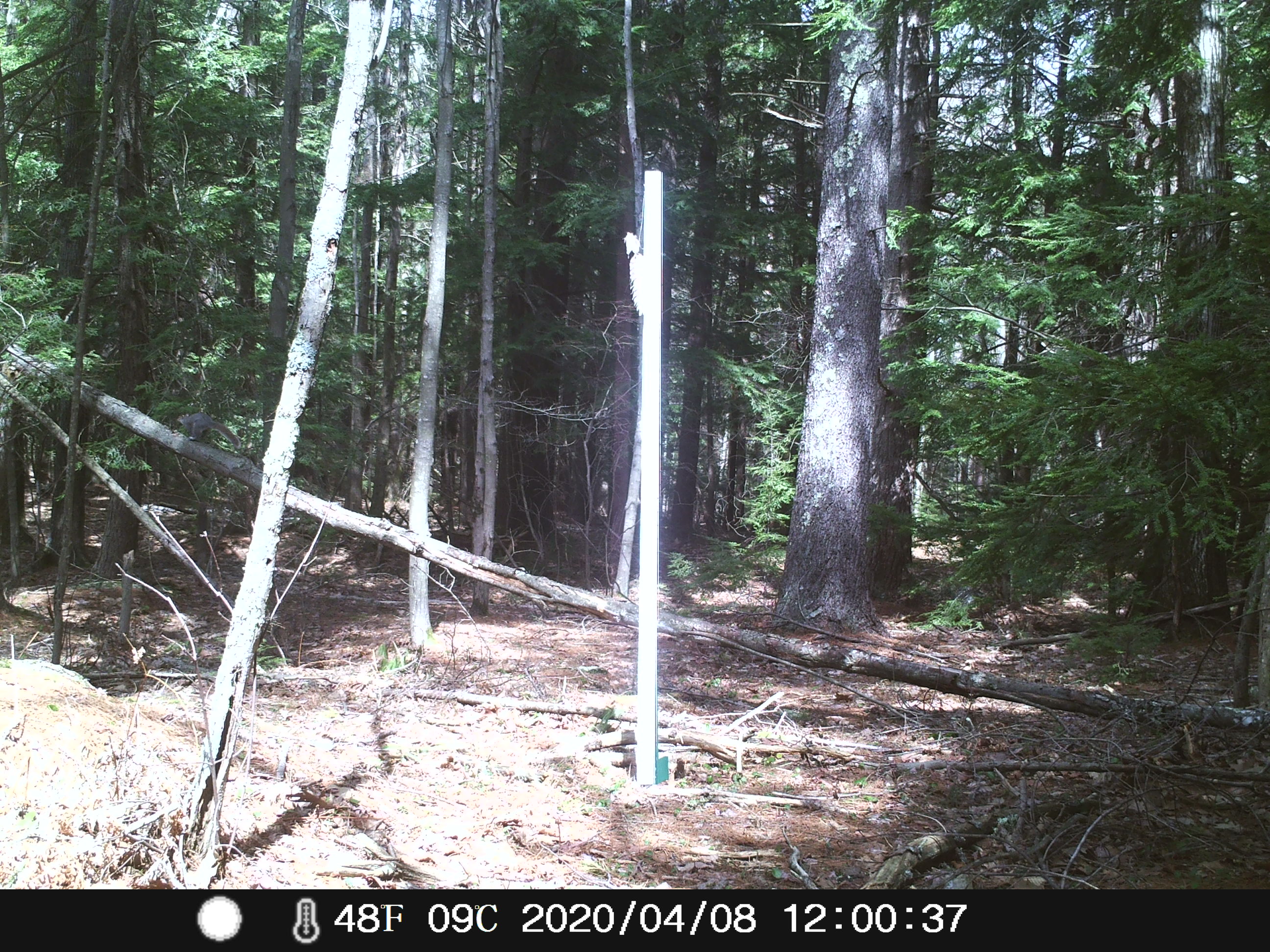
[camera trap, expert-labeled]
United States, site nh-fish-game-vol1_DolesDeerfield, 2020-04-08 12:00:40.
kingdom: Animalia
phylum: Chordata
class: Mammalia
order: Rodentia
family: Sciuridae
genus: Sciurus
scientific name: Sciurus carolinensis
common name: gray squirrel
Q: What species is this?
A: Gray squirrel (Sciurus carolinensis).